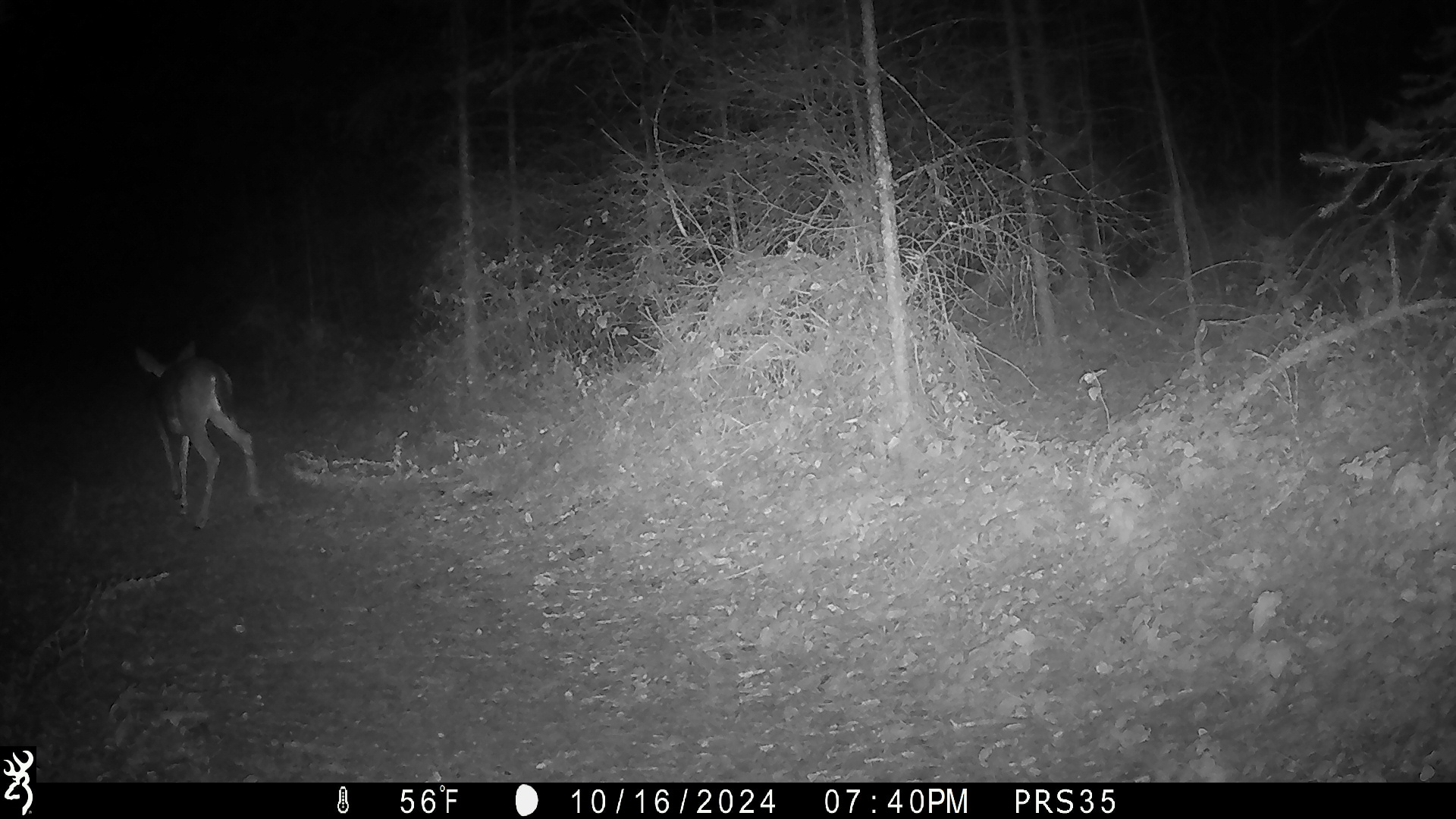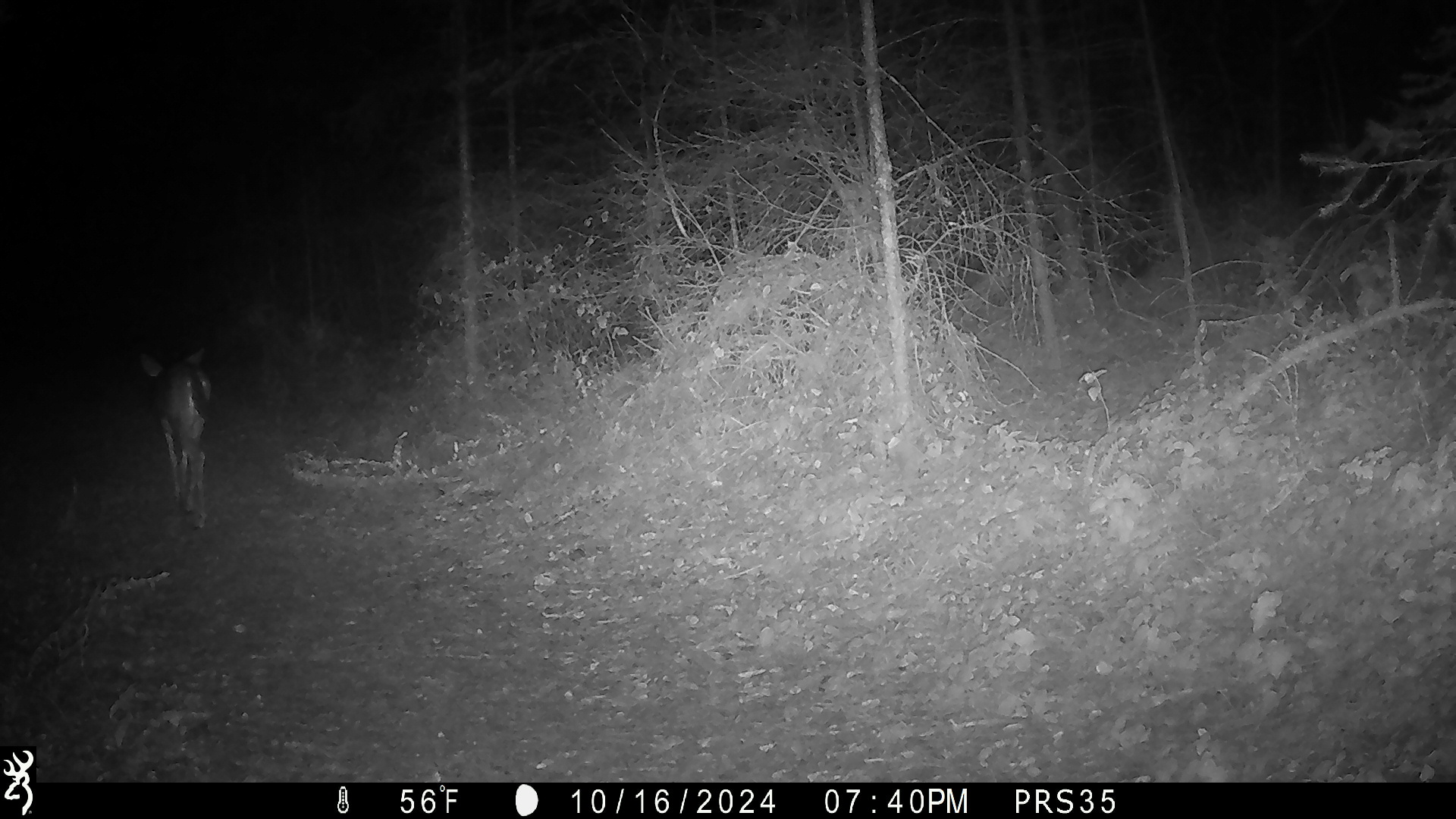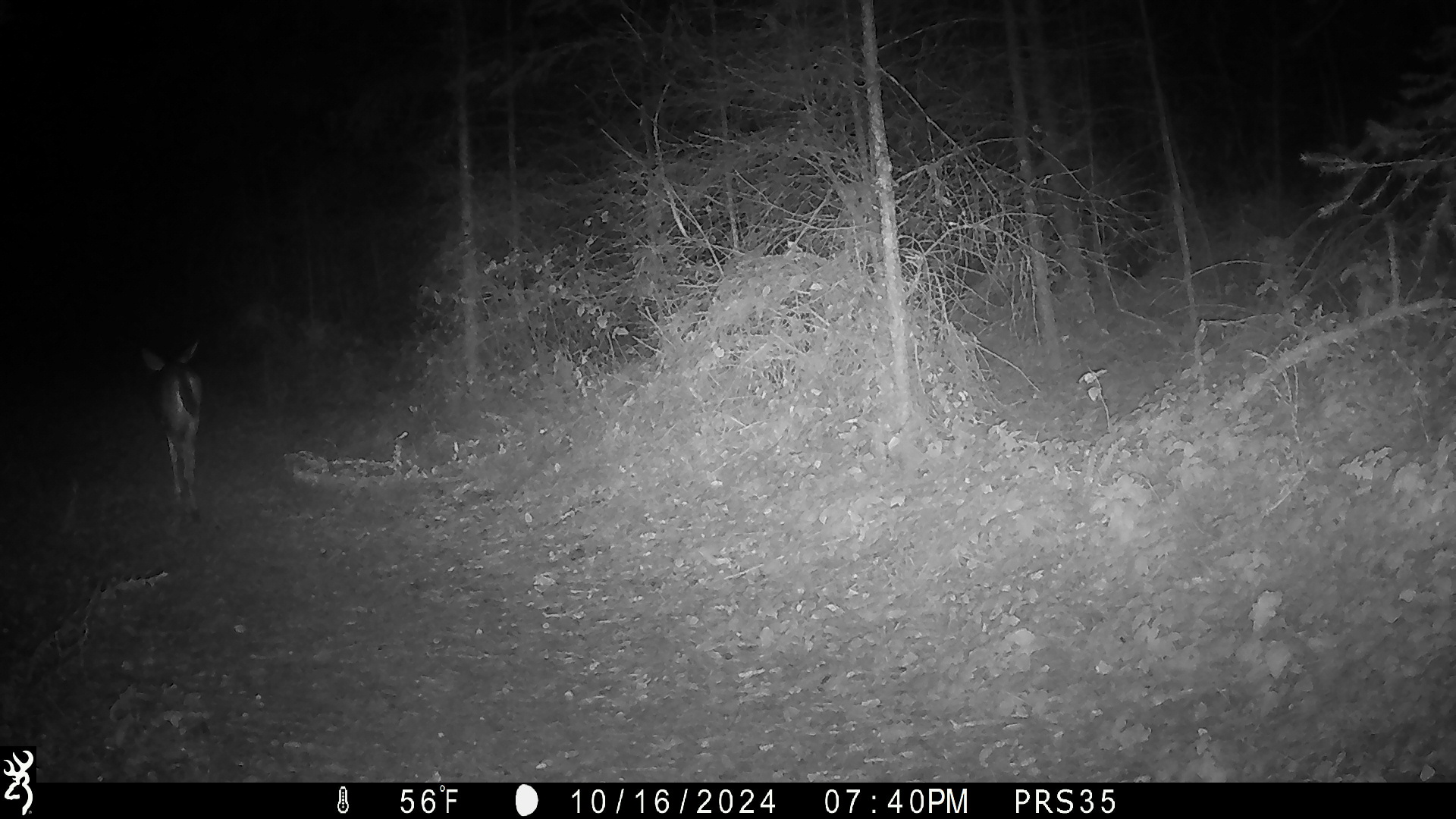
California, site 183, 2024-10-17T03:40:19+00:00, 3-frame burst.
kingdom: Animalia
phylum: Chordata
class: Mammalia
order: Artiodactyla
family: Cervidae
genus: Odocoileus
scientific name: Odocoileus hemionus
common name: mule deer